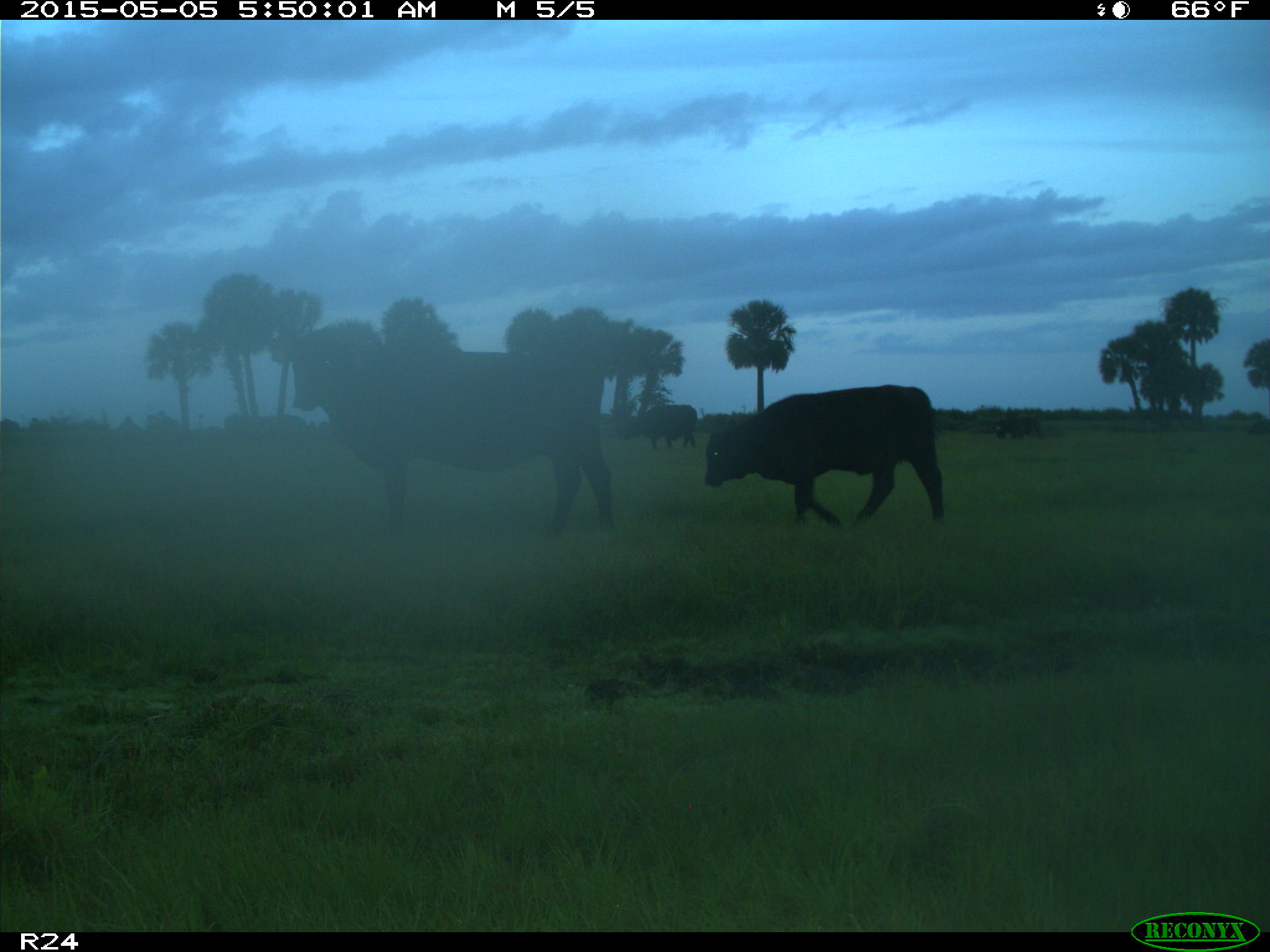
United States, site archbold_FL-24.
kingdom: Animalia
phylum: Chordata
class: Mammalia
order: Artiodactyla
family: Bovidae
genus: Bos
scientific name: Bos taurus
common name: domestic cow